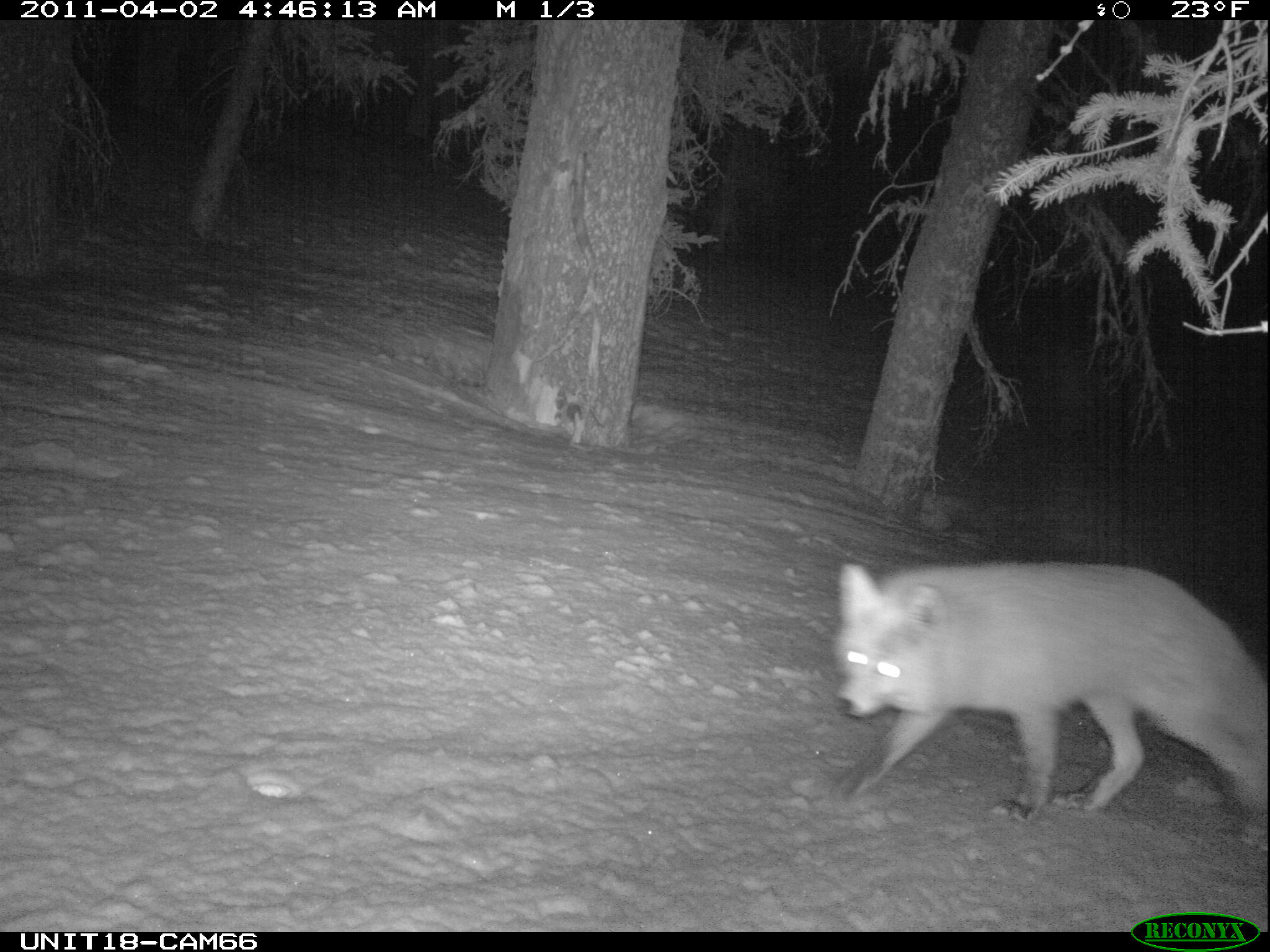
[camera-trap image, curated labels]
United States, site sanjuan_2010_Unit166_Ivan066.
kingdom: Animalia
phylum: Chordata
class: Mammalia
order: Carnivora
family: Canidae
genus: Vulpes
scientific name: Vulpes vulpes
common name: red fox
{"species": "Vulpes vulpes (red fox)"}